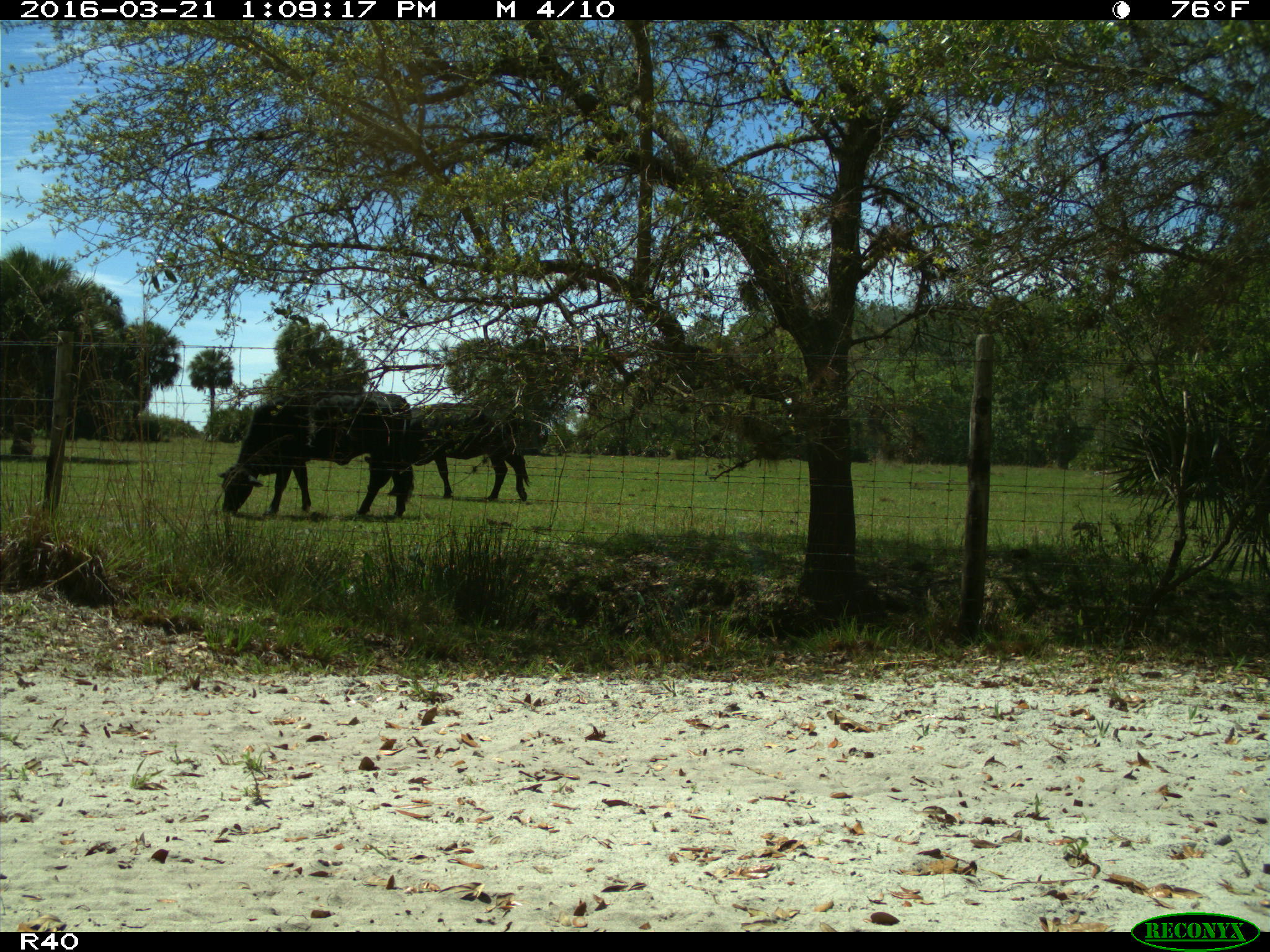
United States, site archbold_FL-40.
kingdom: Animalia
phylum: Chordata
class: Mammalia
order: Artiodactyla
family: Bovidae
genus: Bos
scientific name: Bos taurus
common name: domestic cow